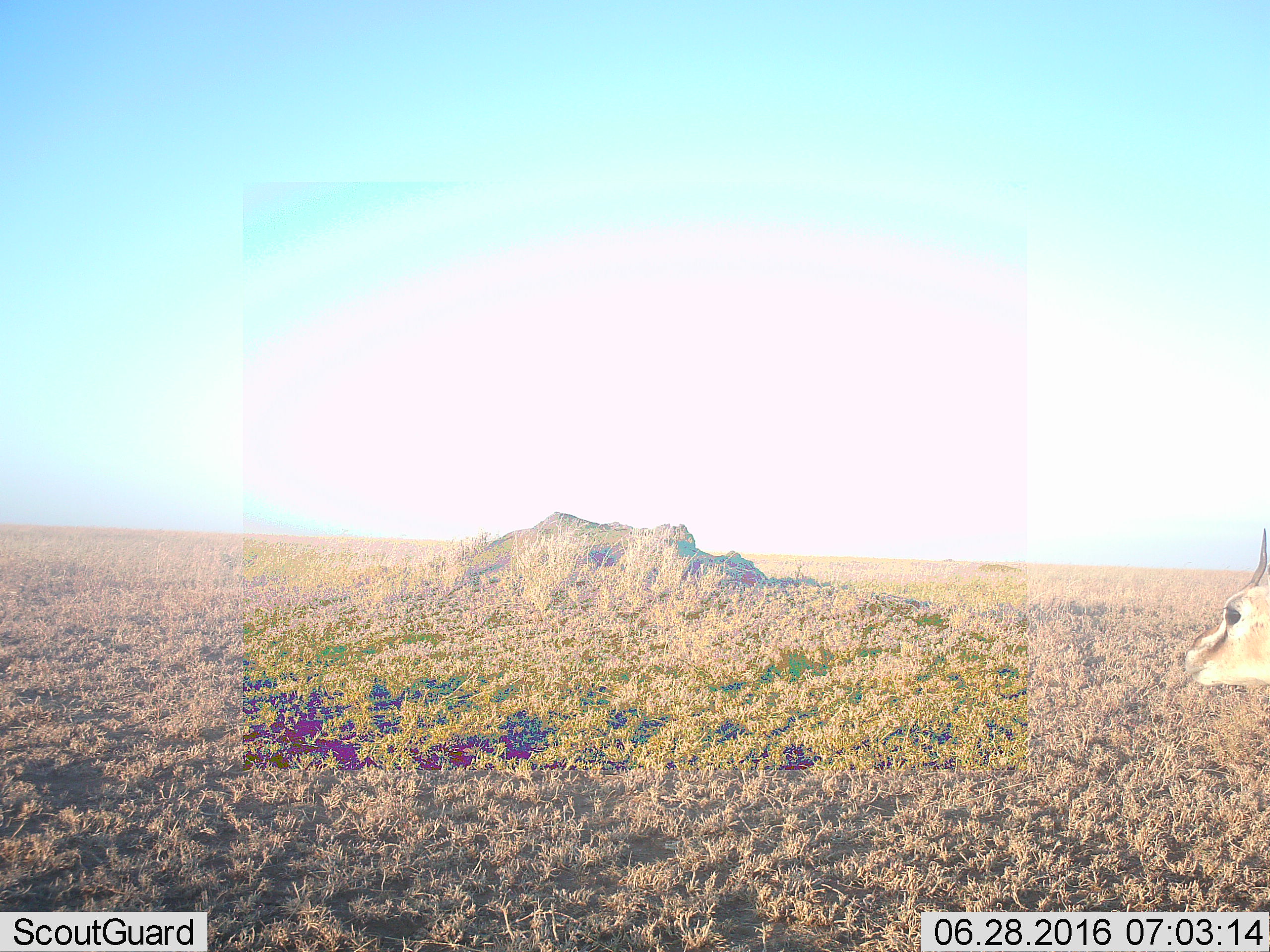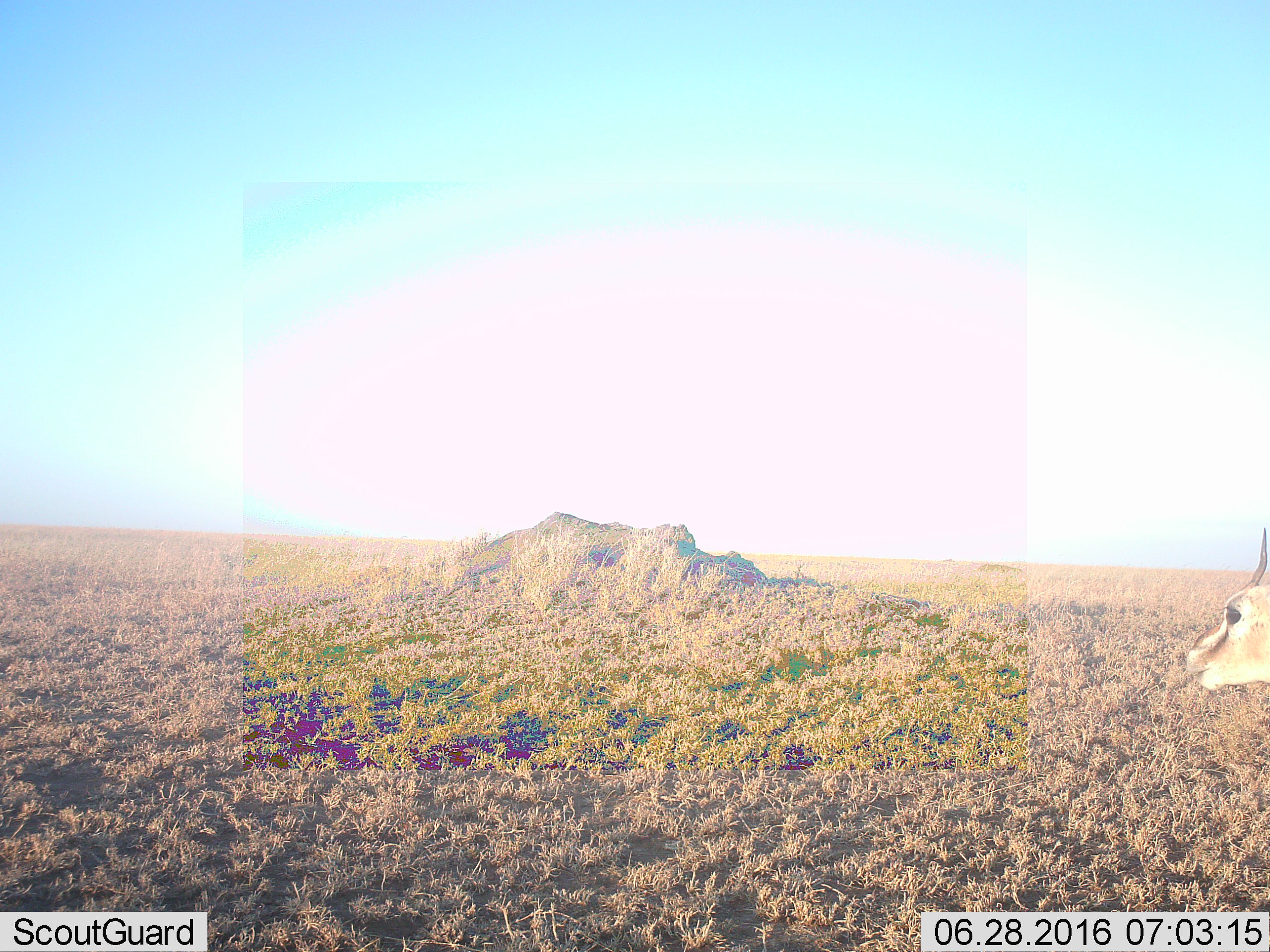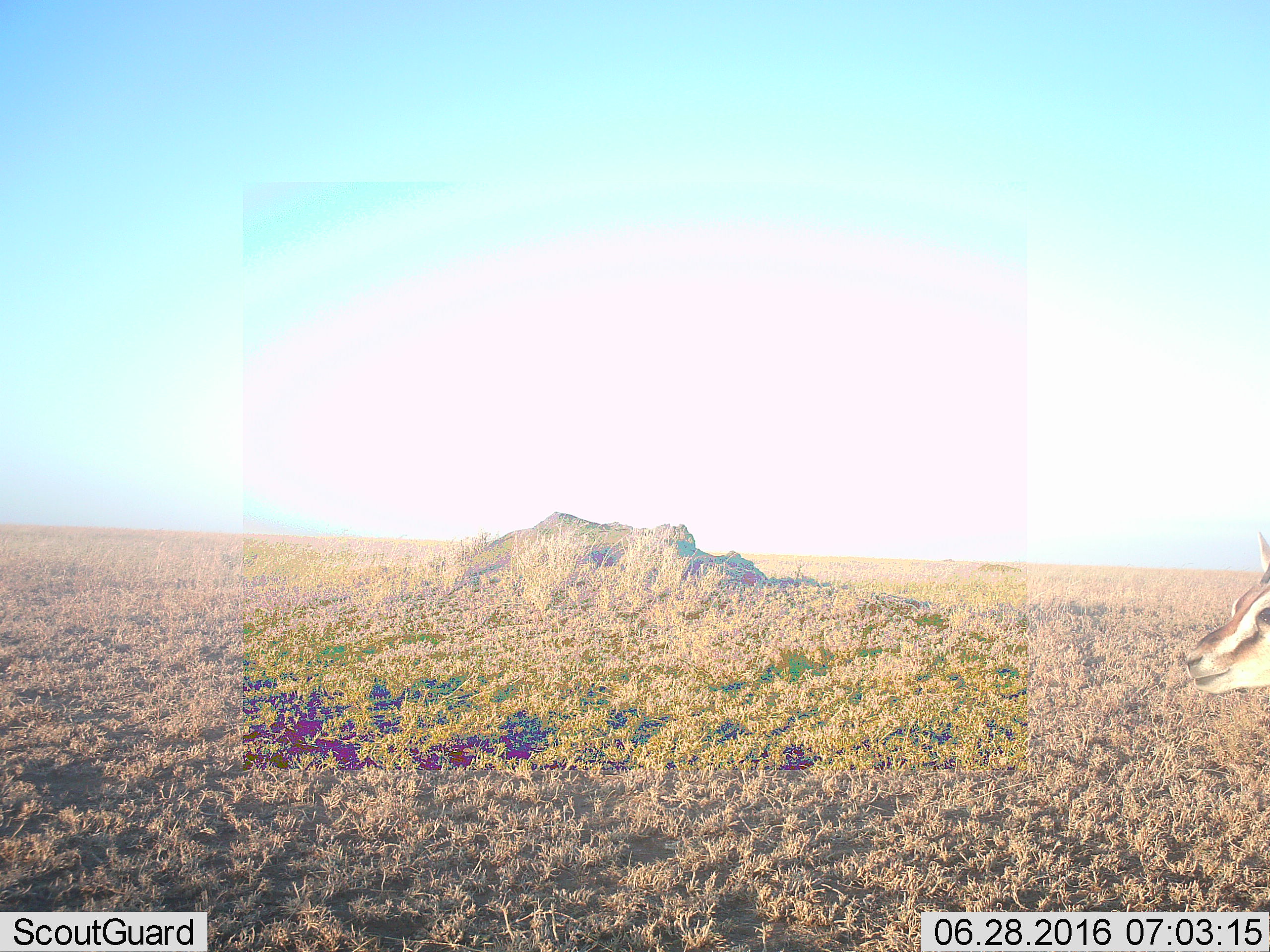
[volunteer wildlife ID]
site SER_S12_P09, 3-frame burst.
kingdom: Animalia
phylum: Chordata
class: Mammalia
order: Artiodactyla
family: Bovidae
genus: Eudorcas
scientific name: Eudorcas thomsonii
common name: thomson's gazelle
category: gazellethomsons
Gazellethomsons (thomson's gazelle) (Eudorcas thomsonii), count 1. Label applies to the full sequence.